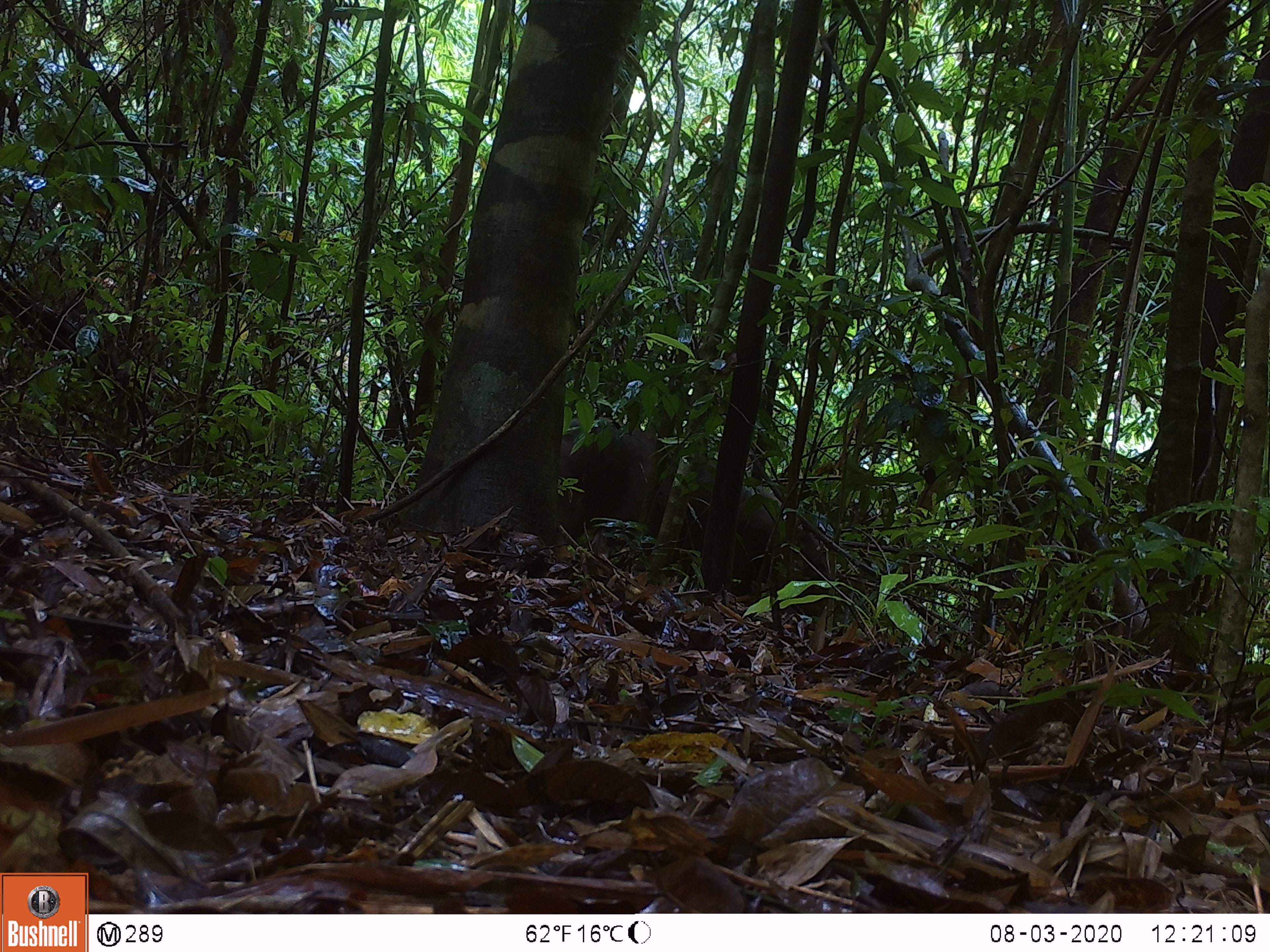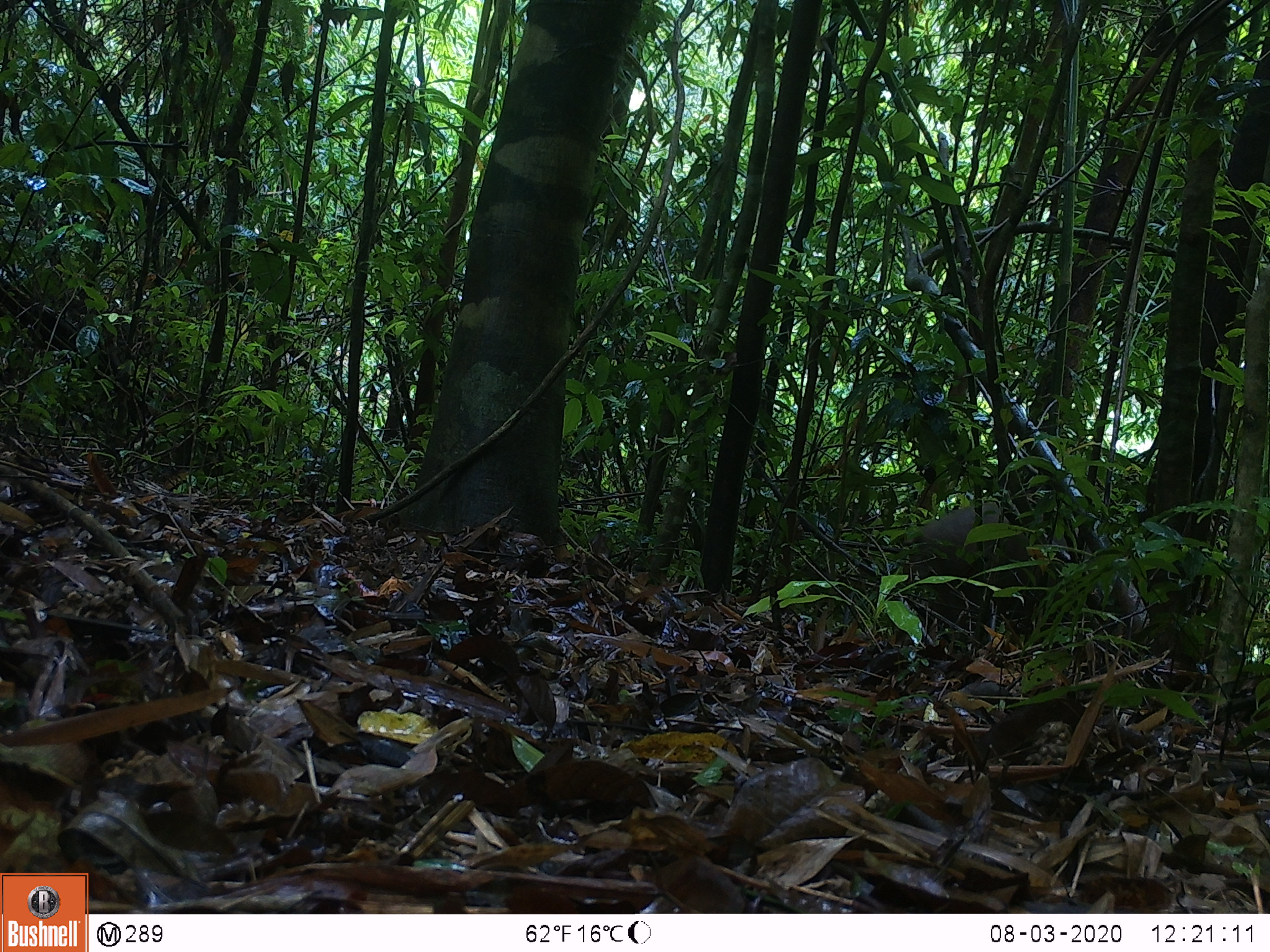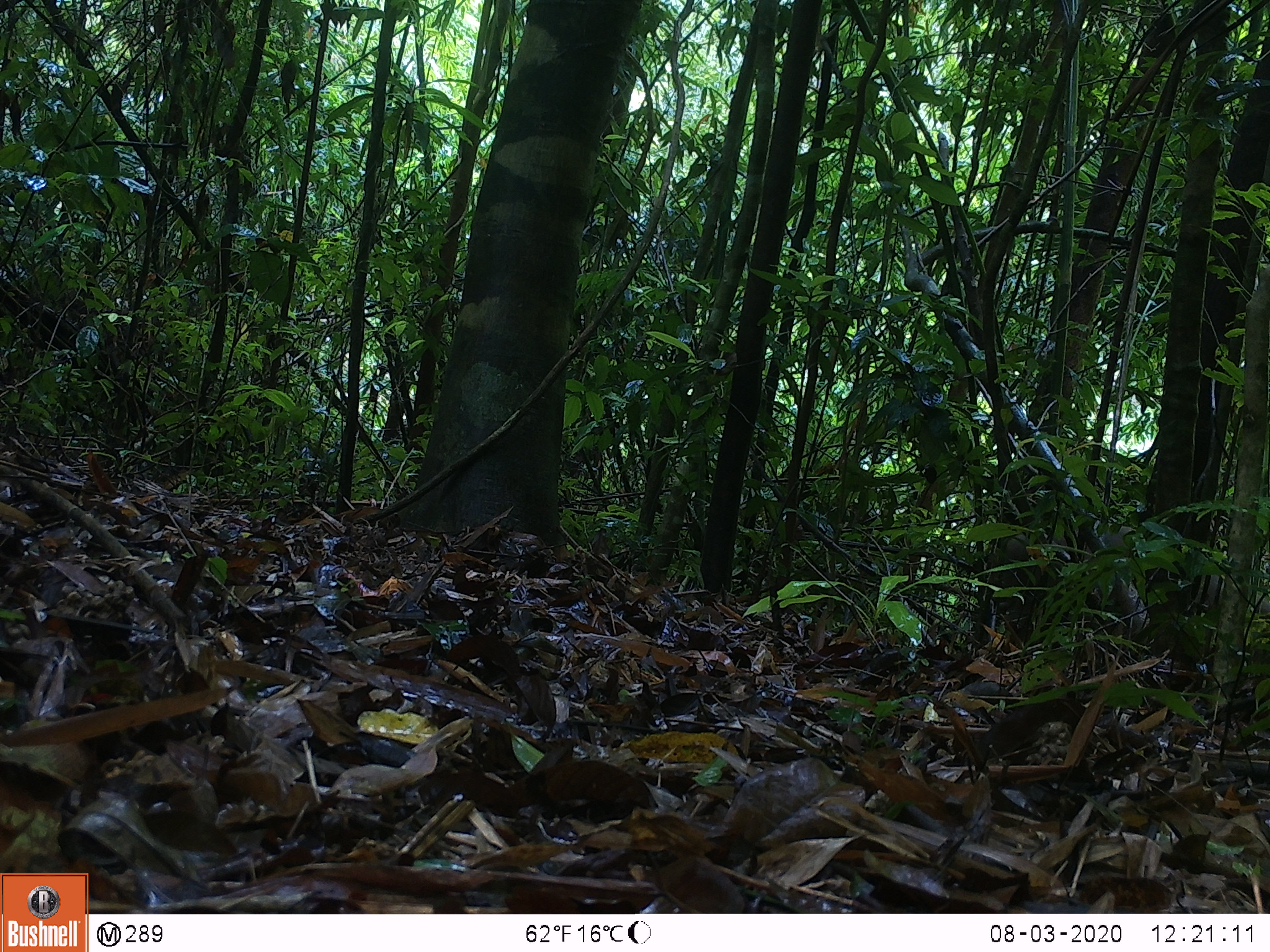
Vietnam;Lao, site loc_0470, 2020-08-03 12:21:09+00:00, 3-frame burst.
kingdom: Animalia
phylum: Chordata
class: Mammalia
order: Artiodactyla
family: Suidae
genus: Sus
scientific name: Sus scrofa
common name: eurasian wild pig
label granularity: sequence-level